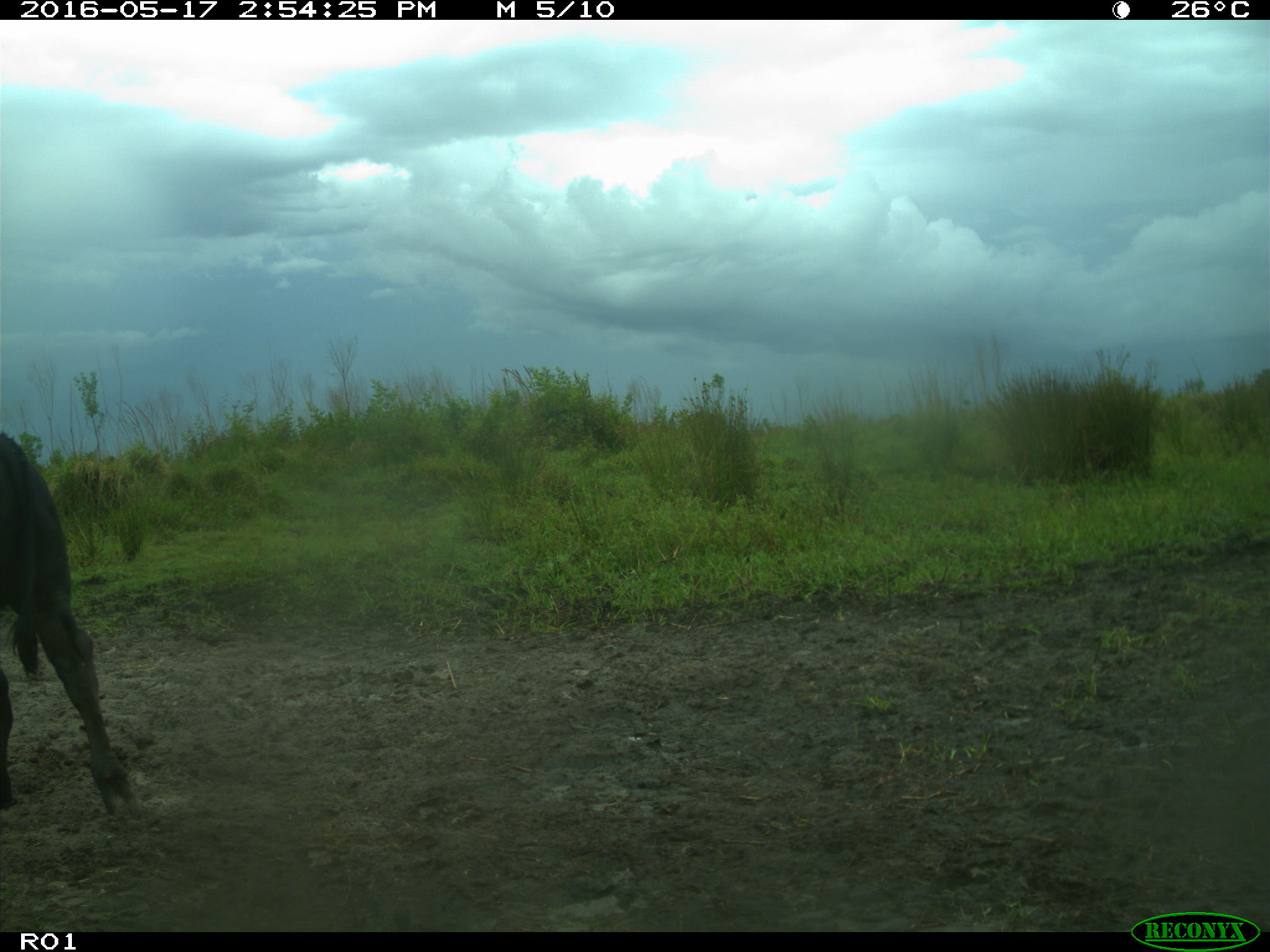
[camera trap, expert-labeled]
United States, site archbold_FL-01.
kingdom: Animalia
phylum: Chordata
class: Mammalia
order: Artiodactyla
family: Bovidae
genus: Bos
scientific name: Bos taurus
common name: domestic cow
Bos taurus (domestic cow).